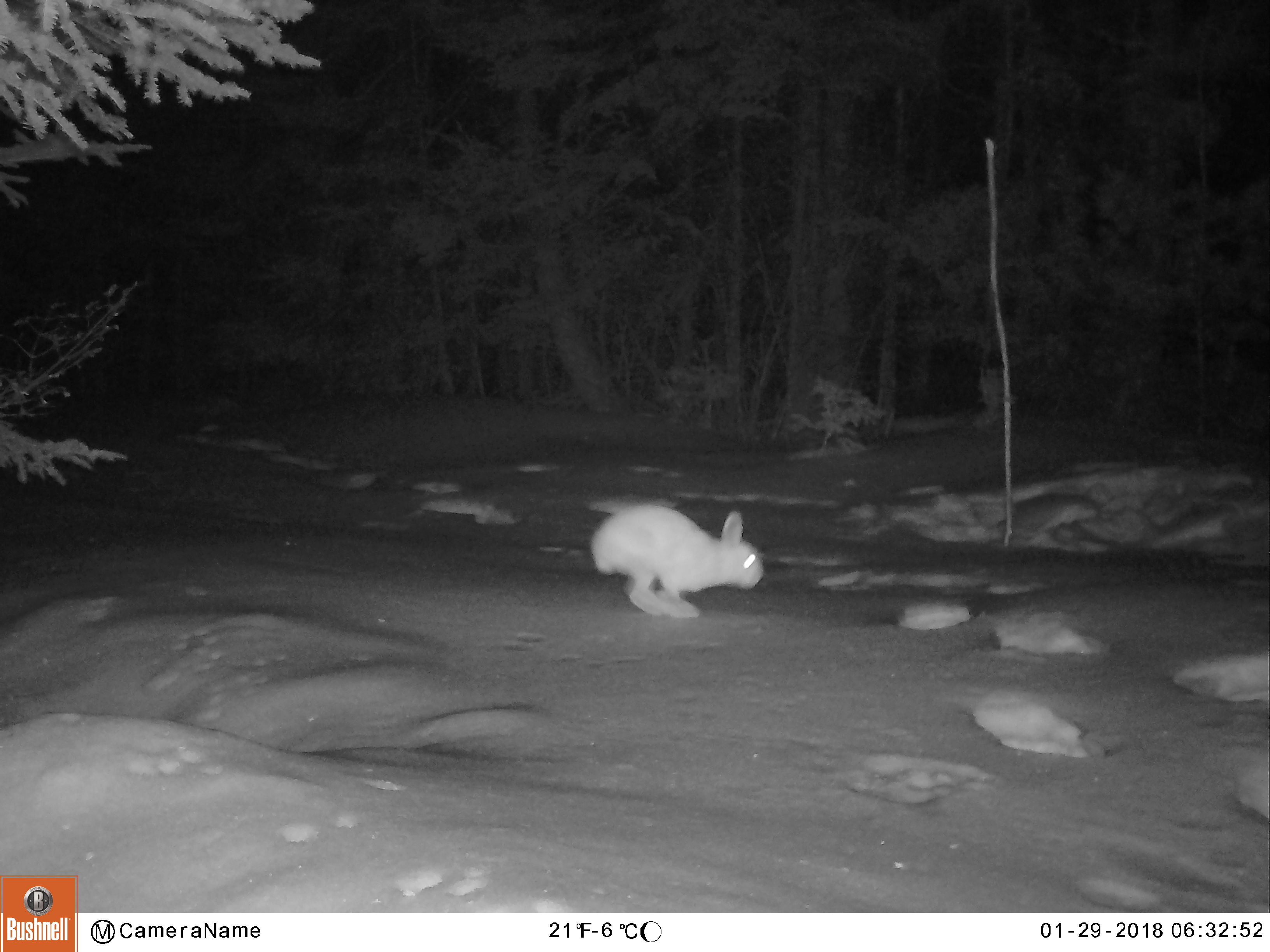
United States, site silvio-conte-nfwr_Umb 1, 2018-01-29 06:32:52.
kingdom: Animalia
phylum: Chordata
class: Mammalia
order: Lagomorpha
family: Leporidae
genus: Lepus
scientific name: Lepus americanus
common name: snowshoe hare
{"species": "snowshoe hare (Lepus americanus)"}